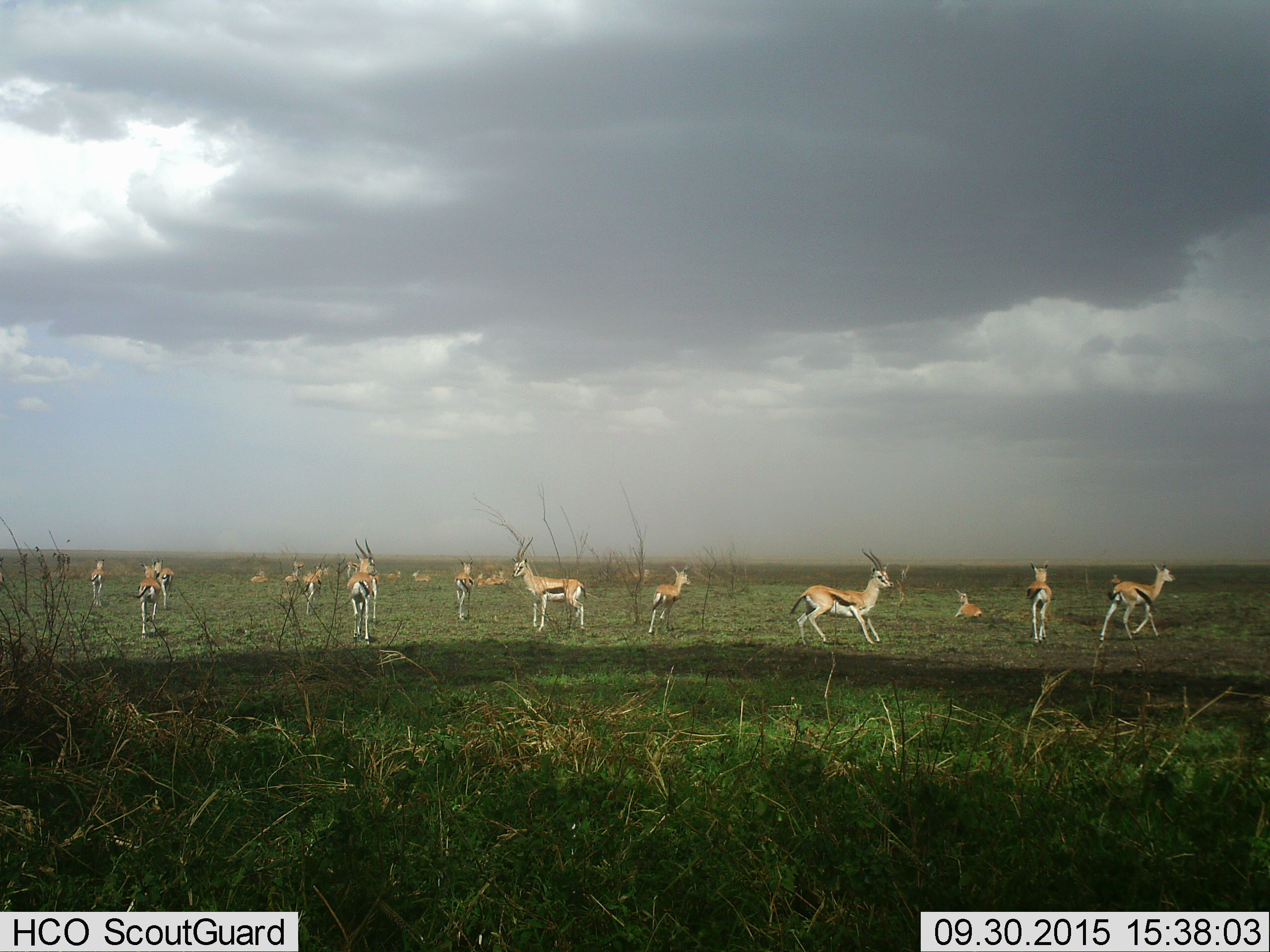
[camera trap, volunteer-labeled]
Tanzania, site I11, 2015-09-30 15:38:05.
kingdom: Animalia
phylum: Chordata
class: Mammalia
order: Artiodactyla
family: Bovidae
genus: Eudorcas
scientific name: Eudorcas thomsonii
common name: thomson's gazelle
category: gazellethomsons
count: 11-50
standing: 62%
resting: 75%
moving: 75%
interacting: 0%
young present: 25%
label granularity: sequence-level